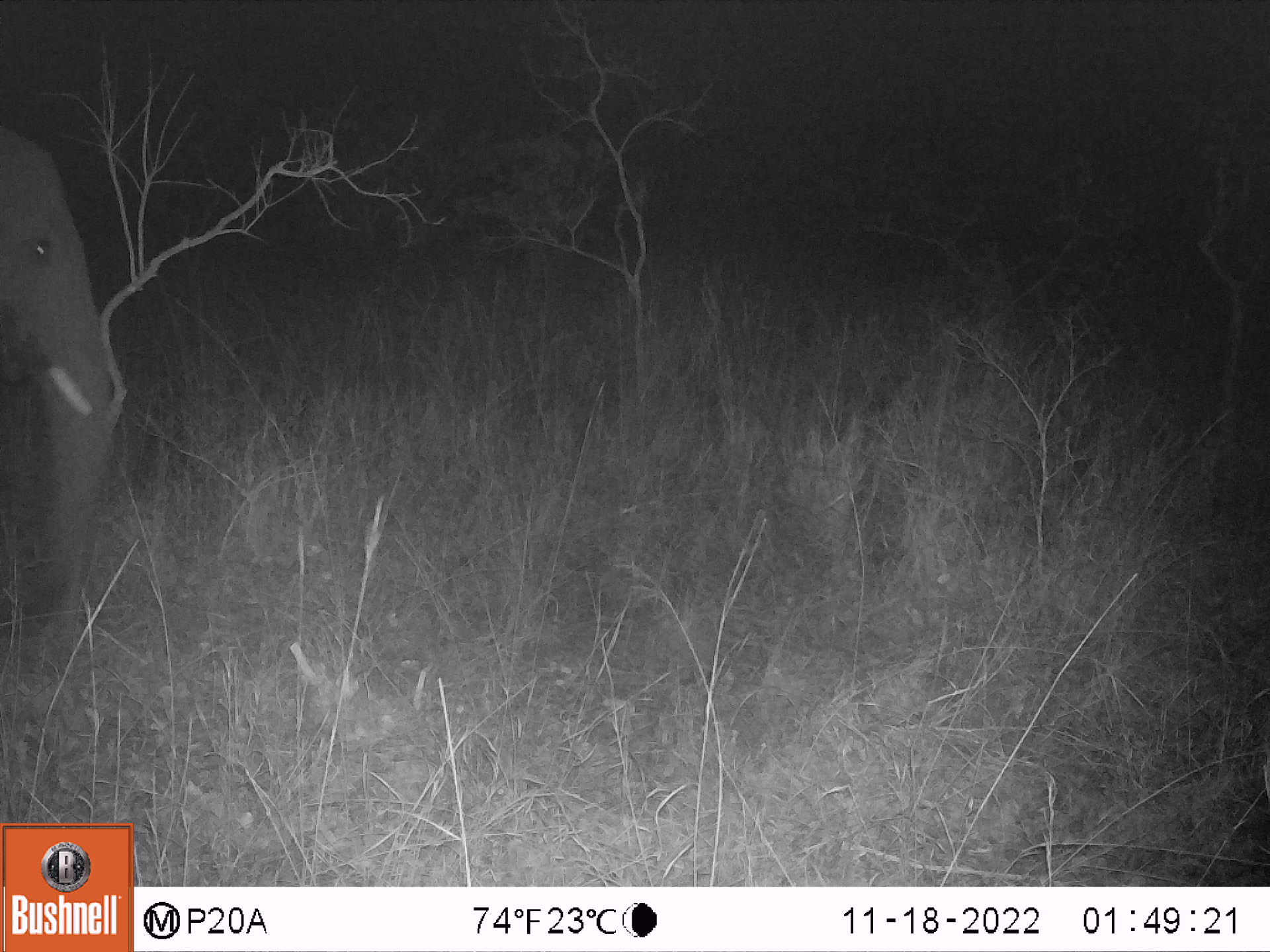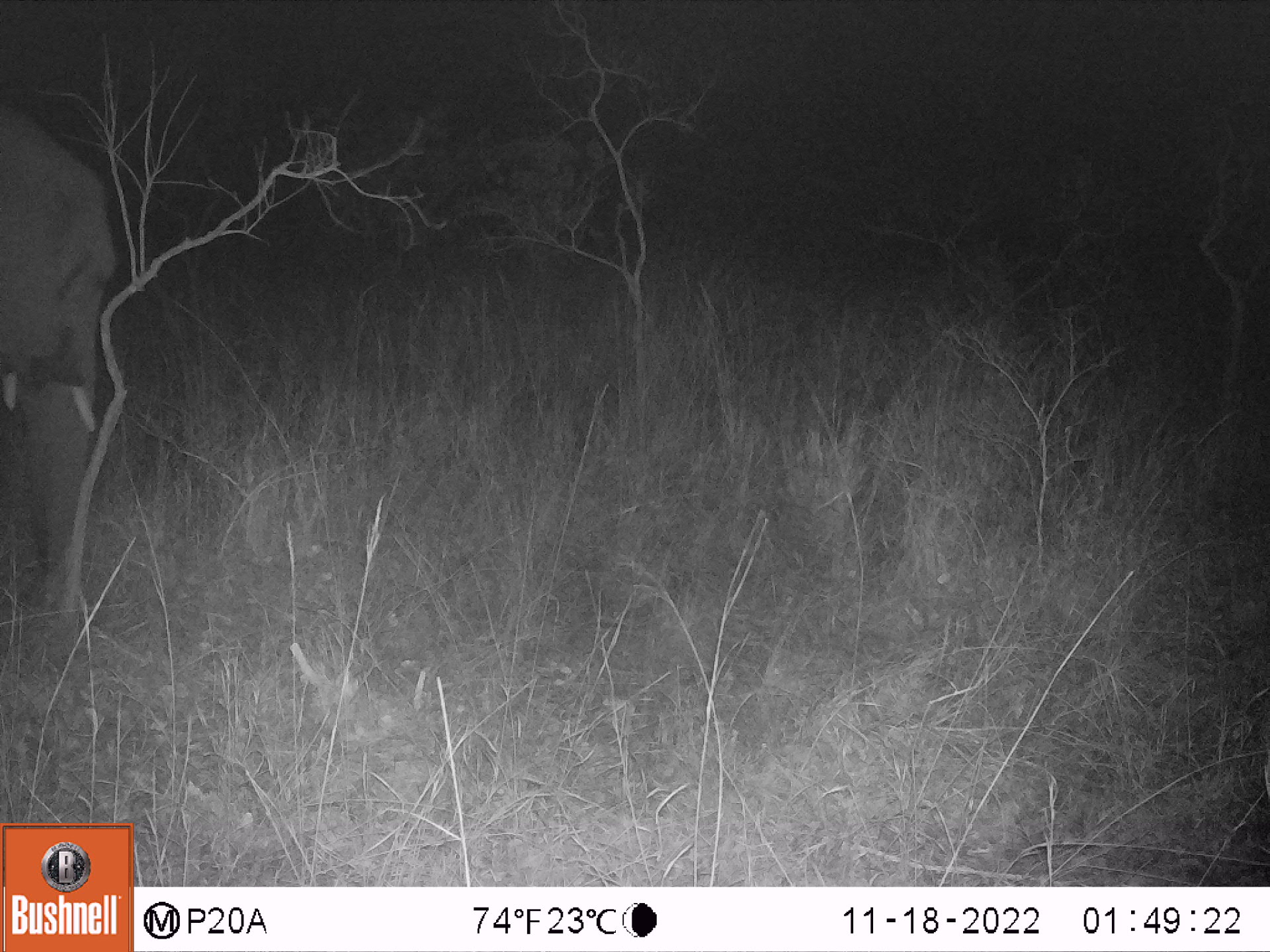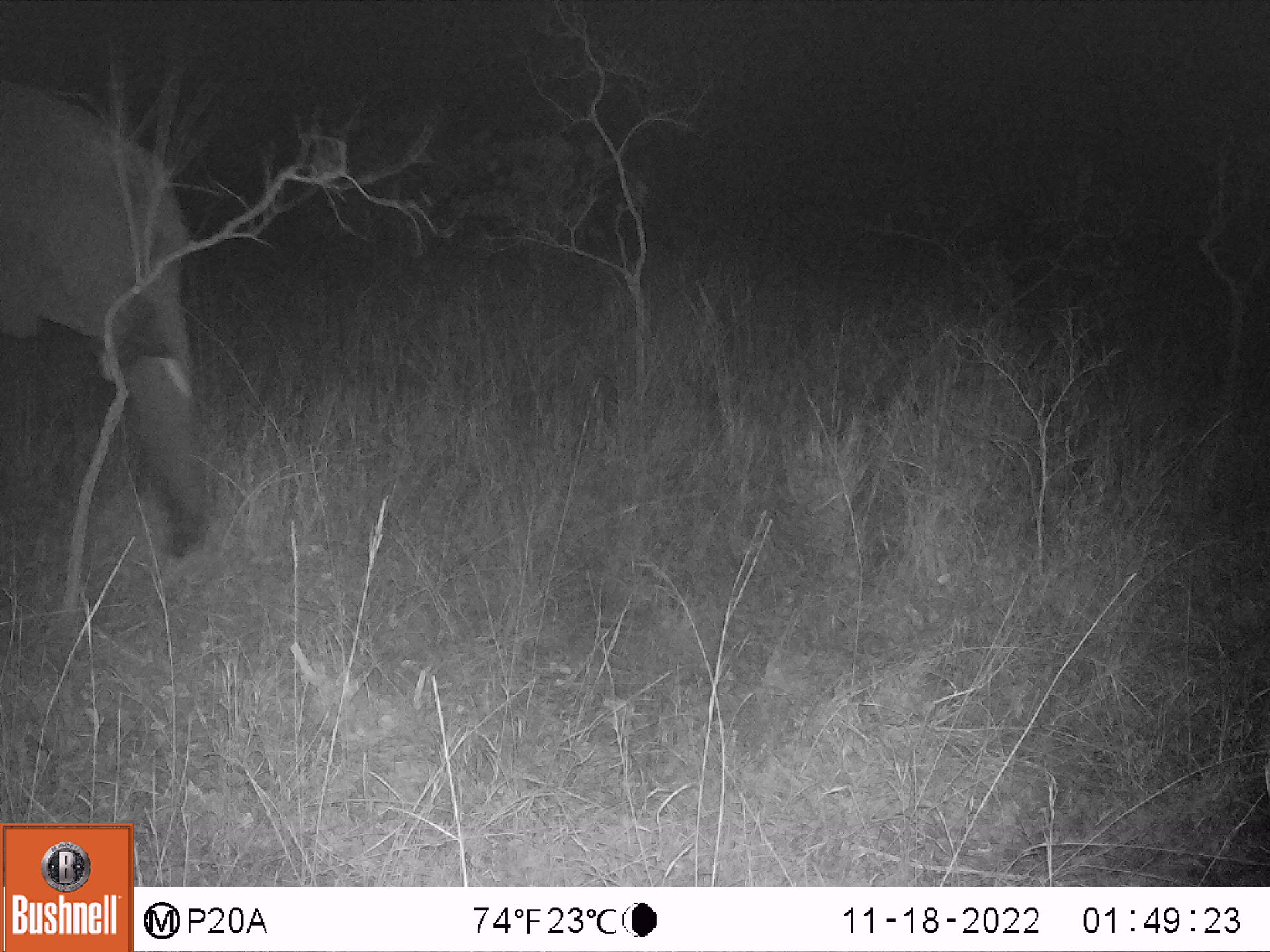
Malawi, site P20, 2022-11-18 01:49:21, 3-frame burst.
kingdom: Animalia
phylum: Chordata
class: Mammalia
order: Proboscidea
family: Elephantidae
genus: Loxodonta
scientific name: Loxodonta africana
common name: african savanna elephant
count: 1